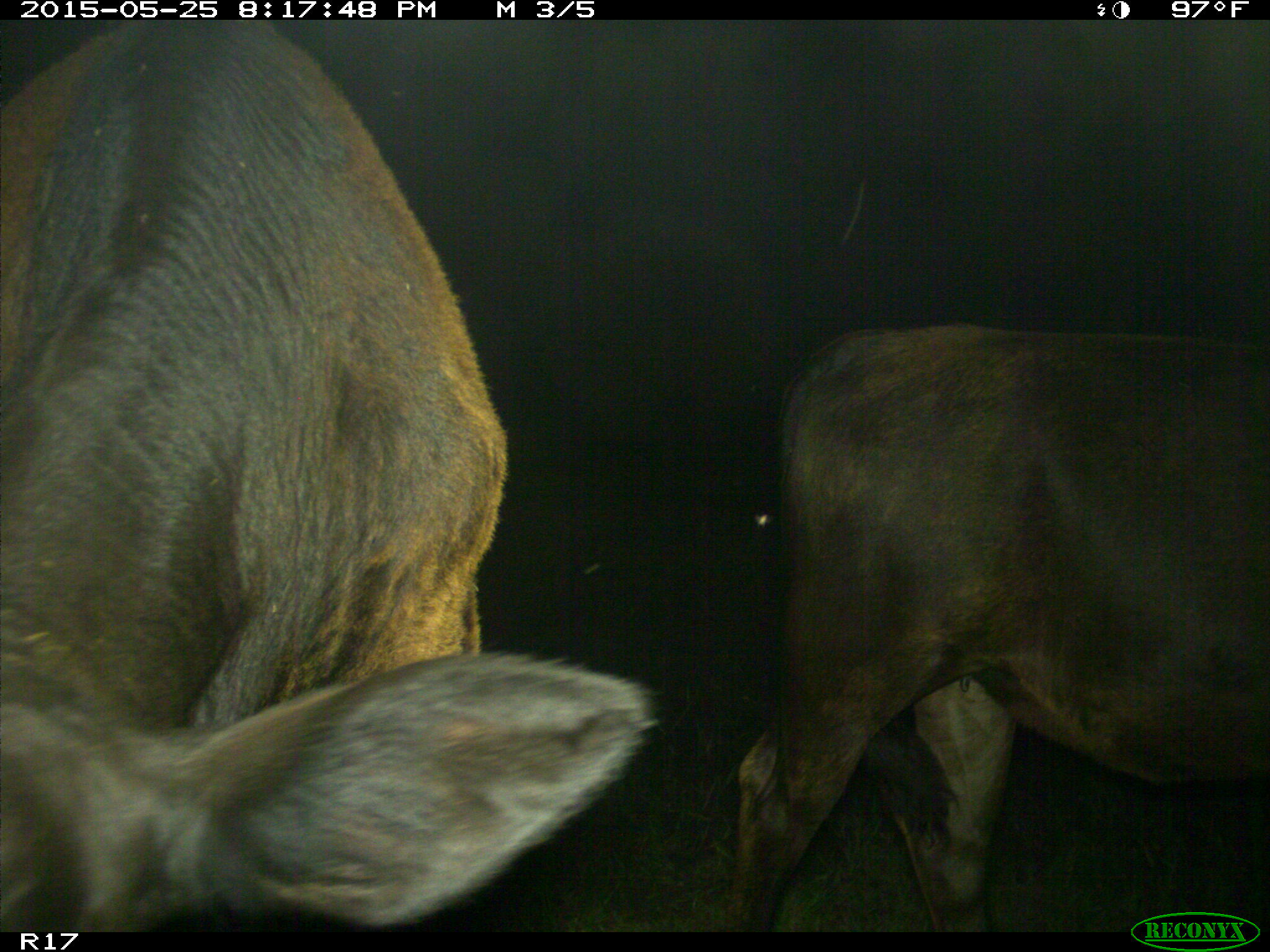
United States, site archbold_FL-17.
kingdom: Animalia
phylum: Chordata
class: Mammalia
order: Artiodactyla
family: Bovidae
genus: Bos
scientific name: Bos taurus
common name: domestic cow